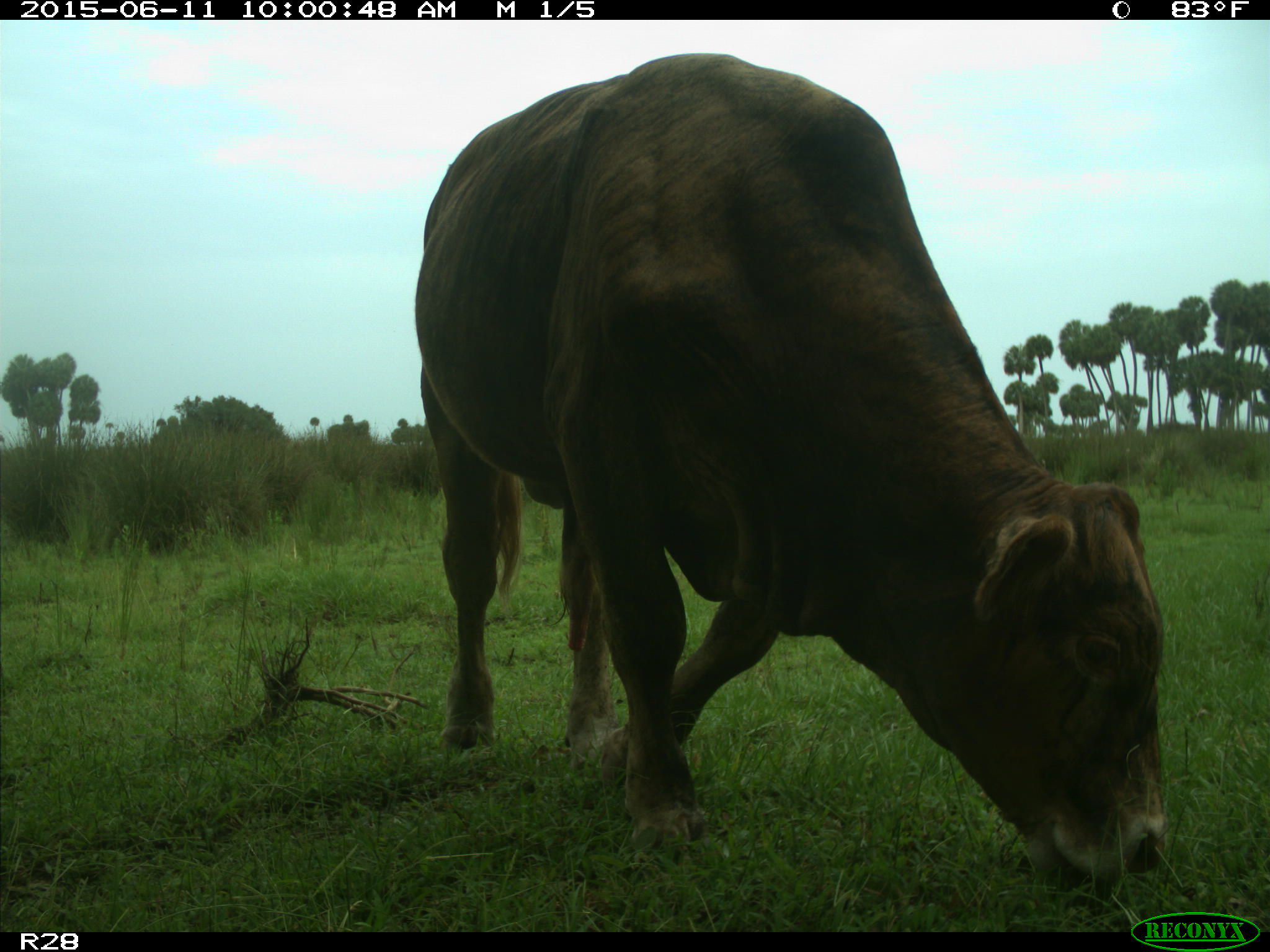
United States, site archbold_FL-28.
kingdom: Animalia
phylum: Chordata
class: Mammalia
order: Artiodactyla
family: Bovidae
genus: Bos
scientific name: Bos taurus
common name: domestic cow